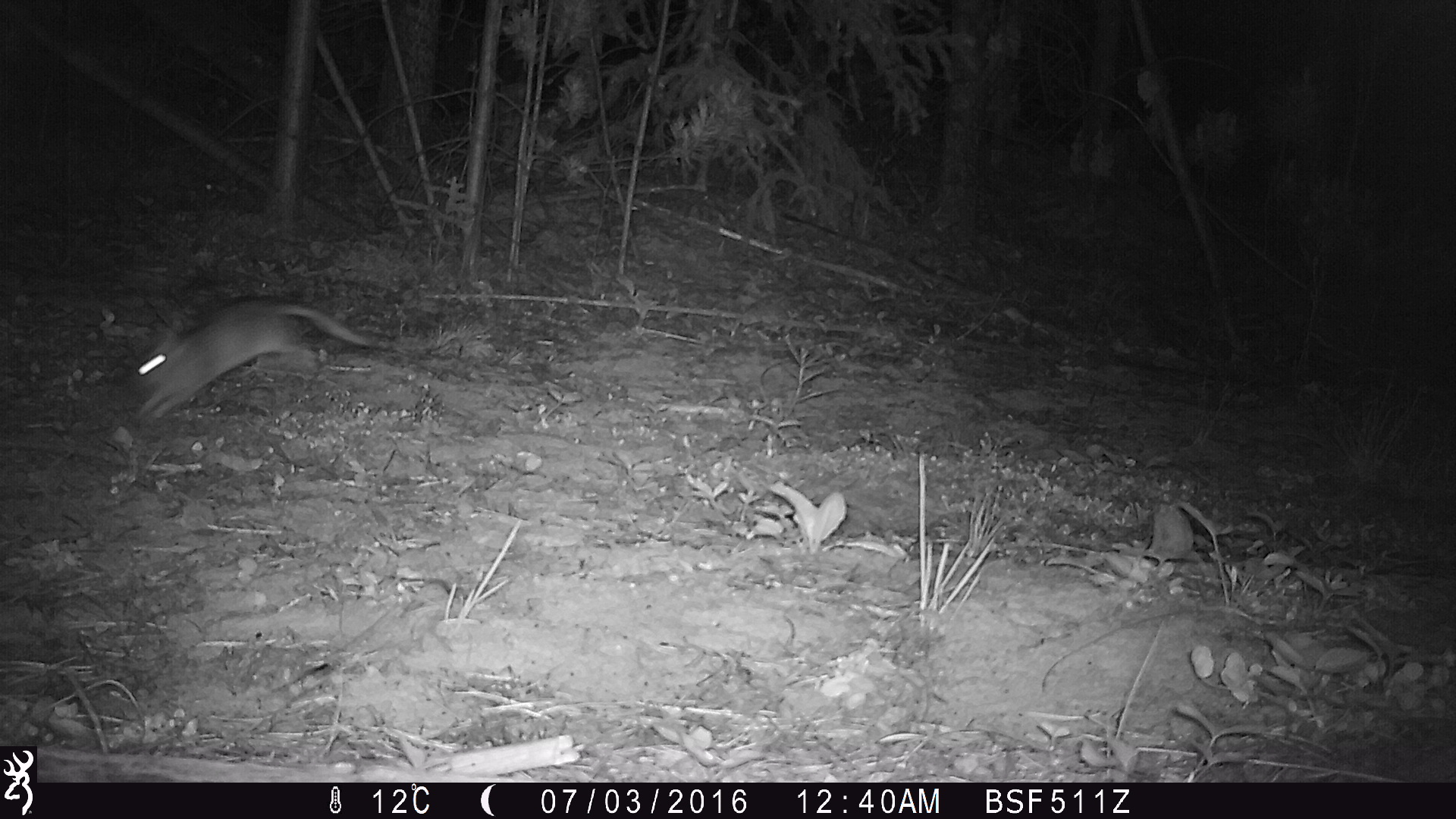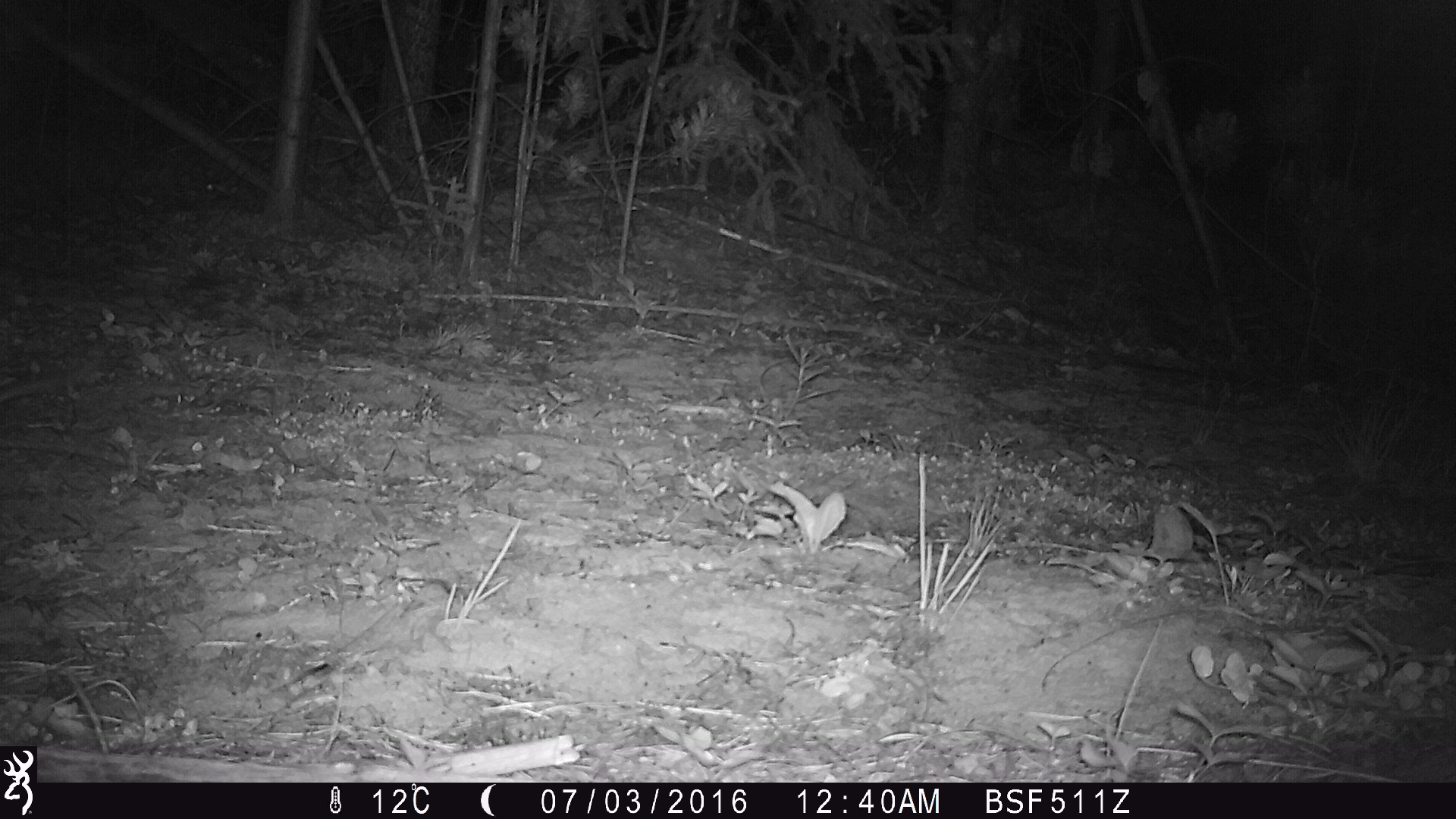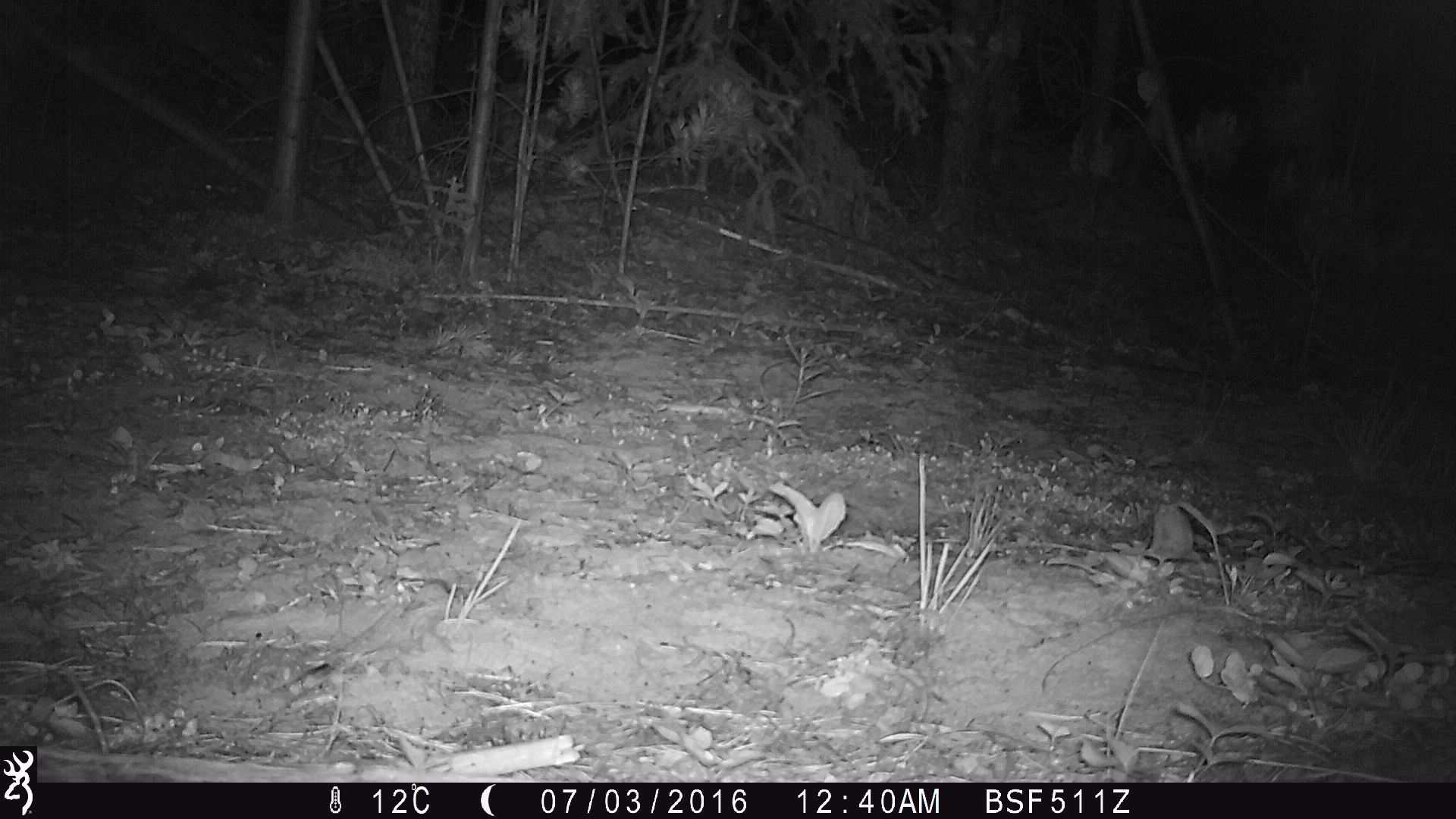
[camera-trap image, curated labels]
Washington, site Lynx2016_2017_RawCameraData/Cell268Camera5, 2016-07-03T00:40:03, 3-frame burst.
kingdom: Animalia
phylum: Chordata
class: Mammalia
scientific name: Mammalia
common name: small mammal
Small mammal (Mammalia). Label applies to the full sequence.